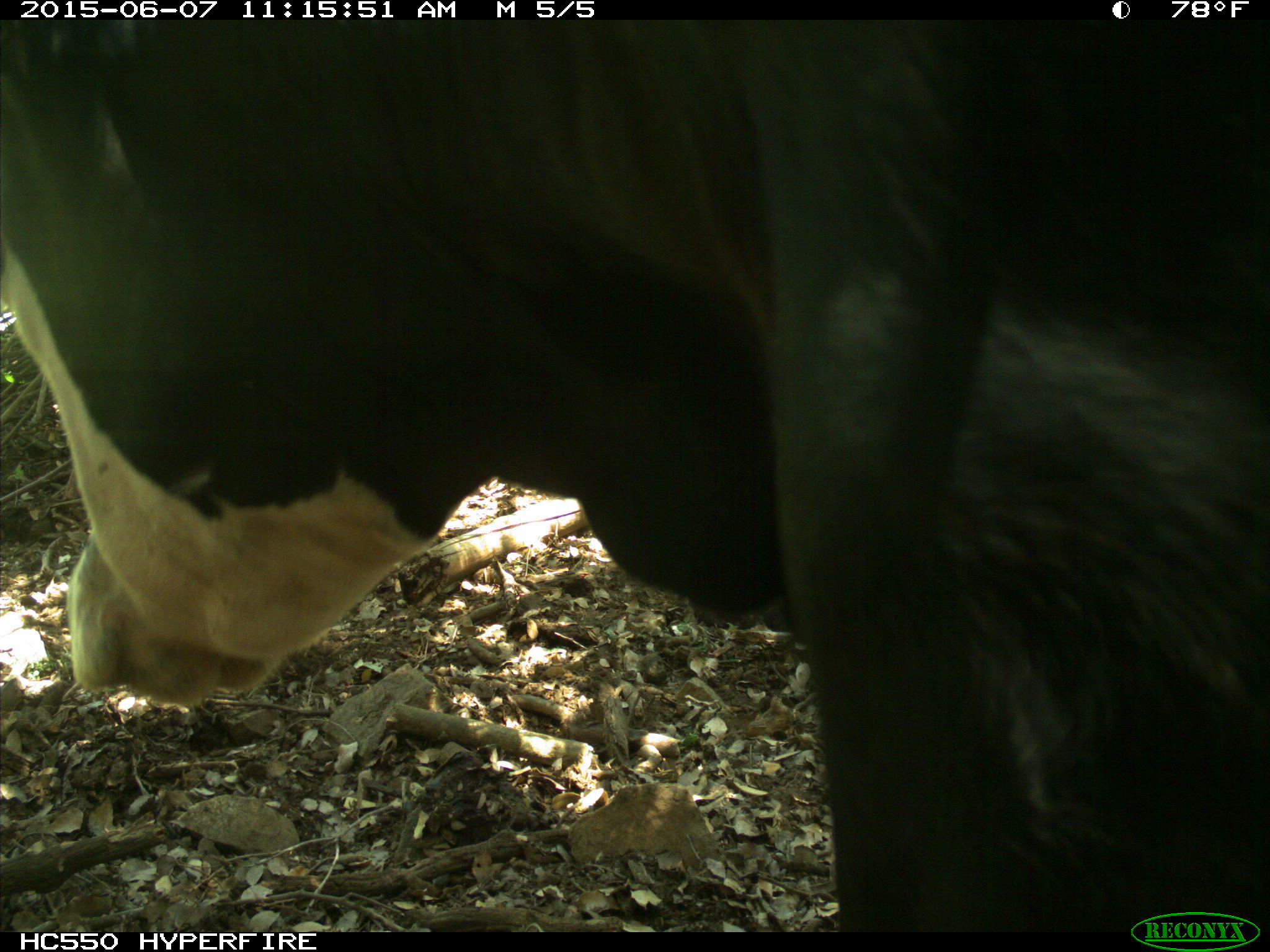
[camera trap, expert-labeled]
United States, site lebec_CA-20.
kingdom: Animalia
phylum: Chordata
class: Mammalia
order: Artiodactyla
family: Bovidae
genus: Bos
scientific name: Bos taurus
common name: domestic cow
Bos taurus (domestic cow).